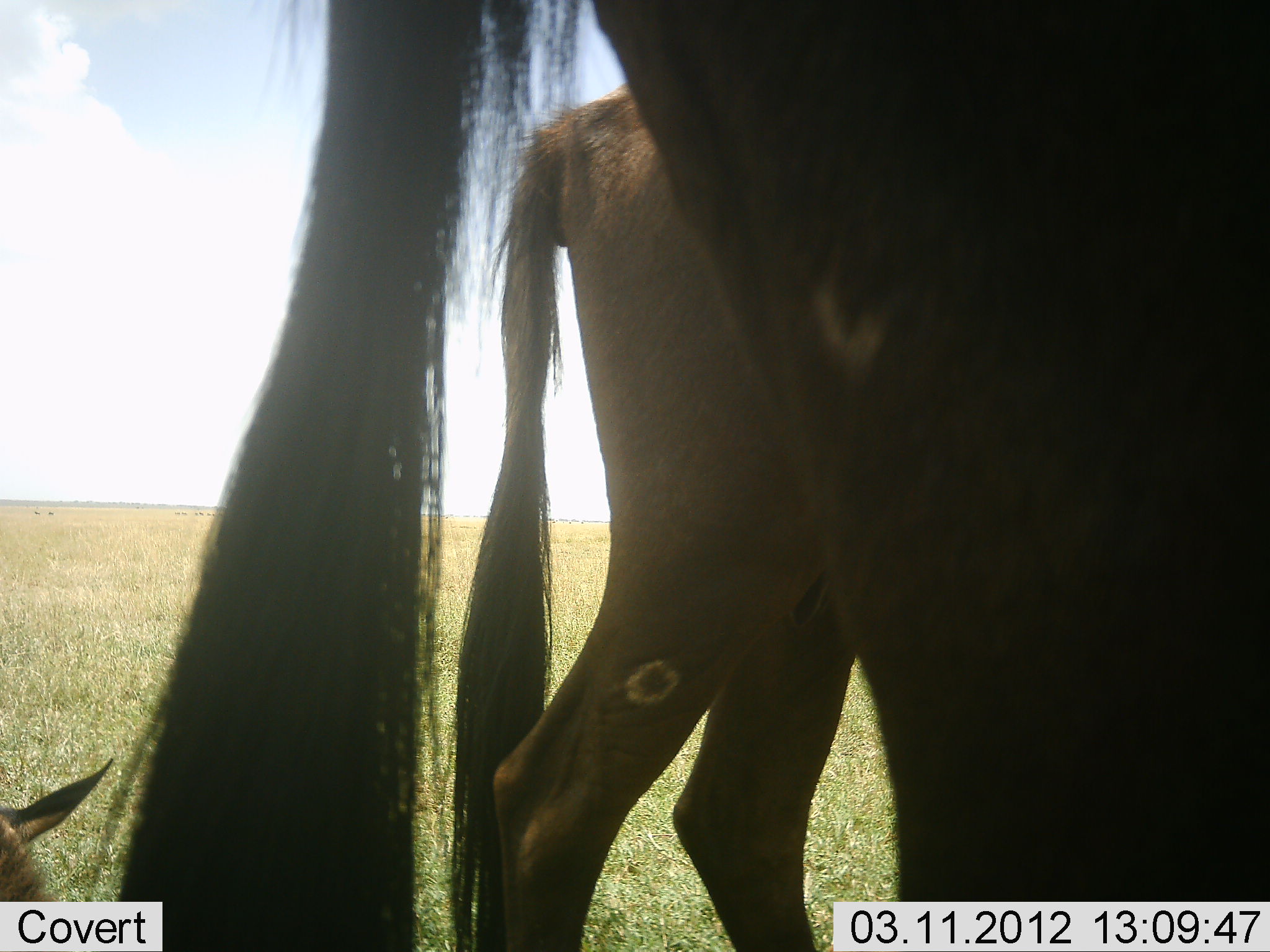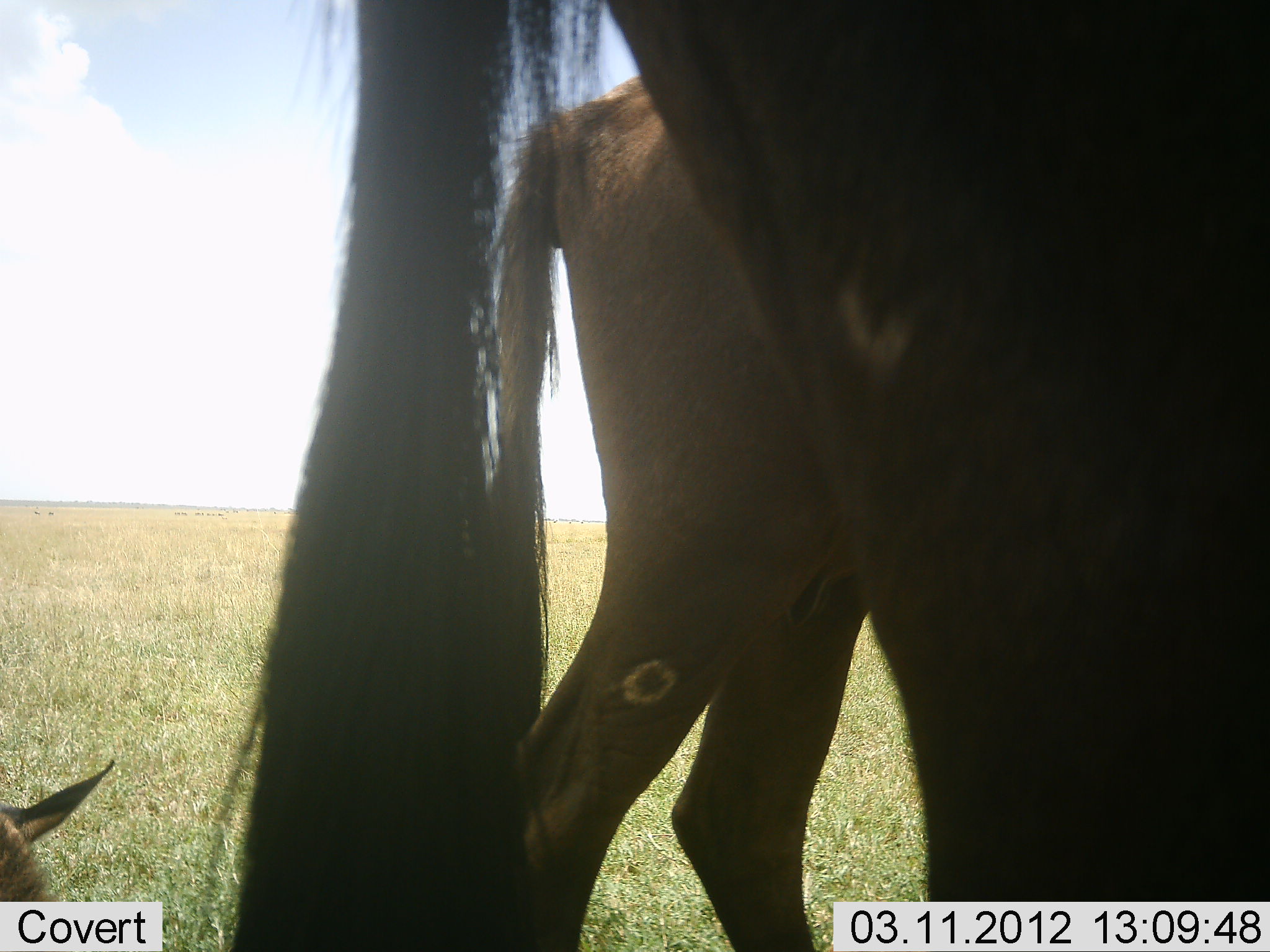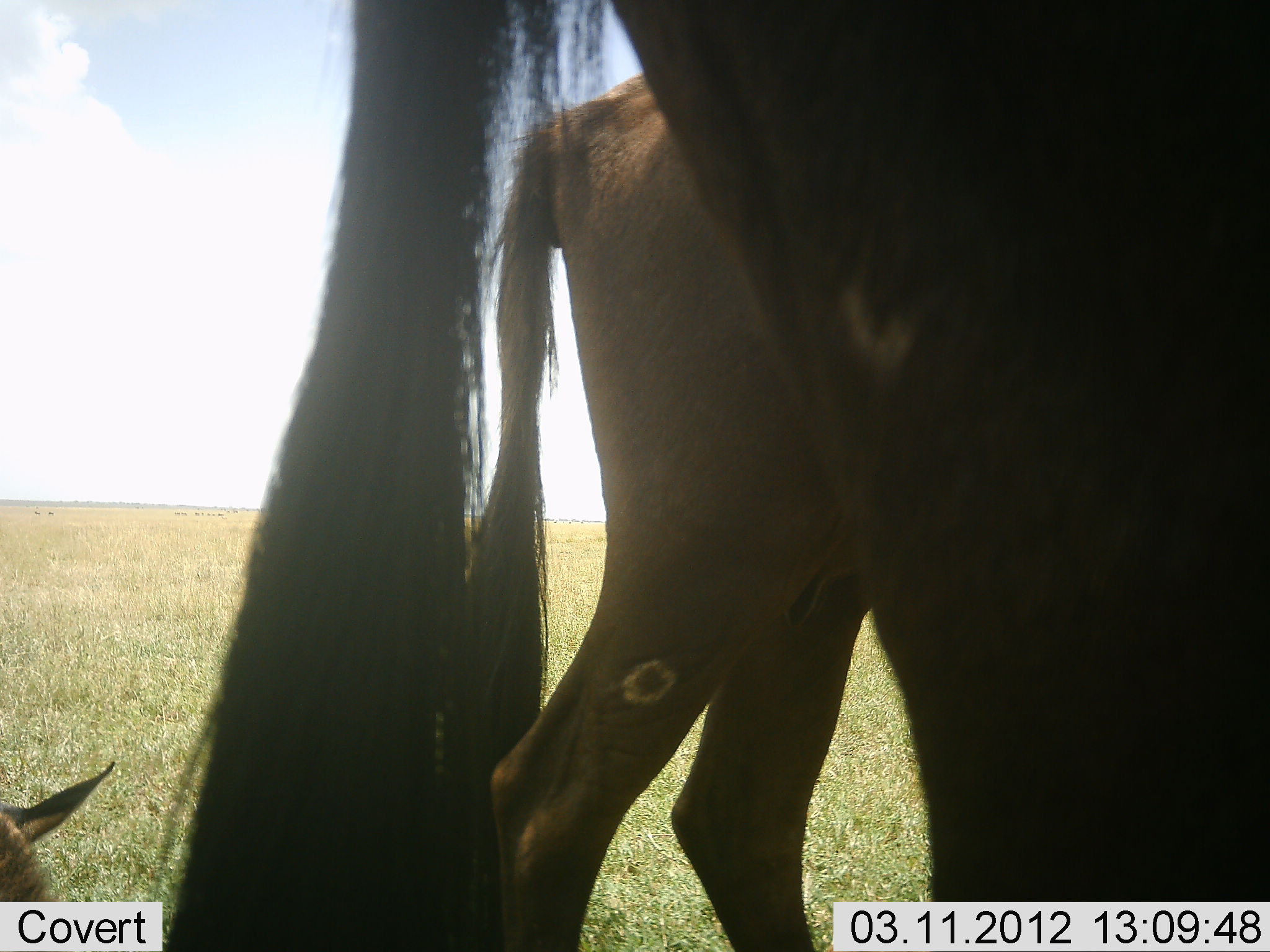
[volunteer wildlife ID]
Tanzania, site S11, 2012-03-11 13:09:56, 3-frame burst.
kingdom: Animalia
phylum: Chordata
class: Mammalia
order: Artiodactyla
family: Bovidae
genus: Connochaetes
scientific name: Connochaetes taurinus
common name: blue wildebeest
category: wildebeest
Wildebeest (blue wildebeest) (Connochaetes taurinus), count 3. Behavior (volunteer vote fractions): standing 95%, resting 84%, moving 5%, interacting 0%. Young present (vote fraction): 47%. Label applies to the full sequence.